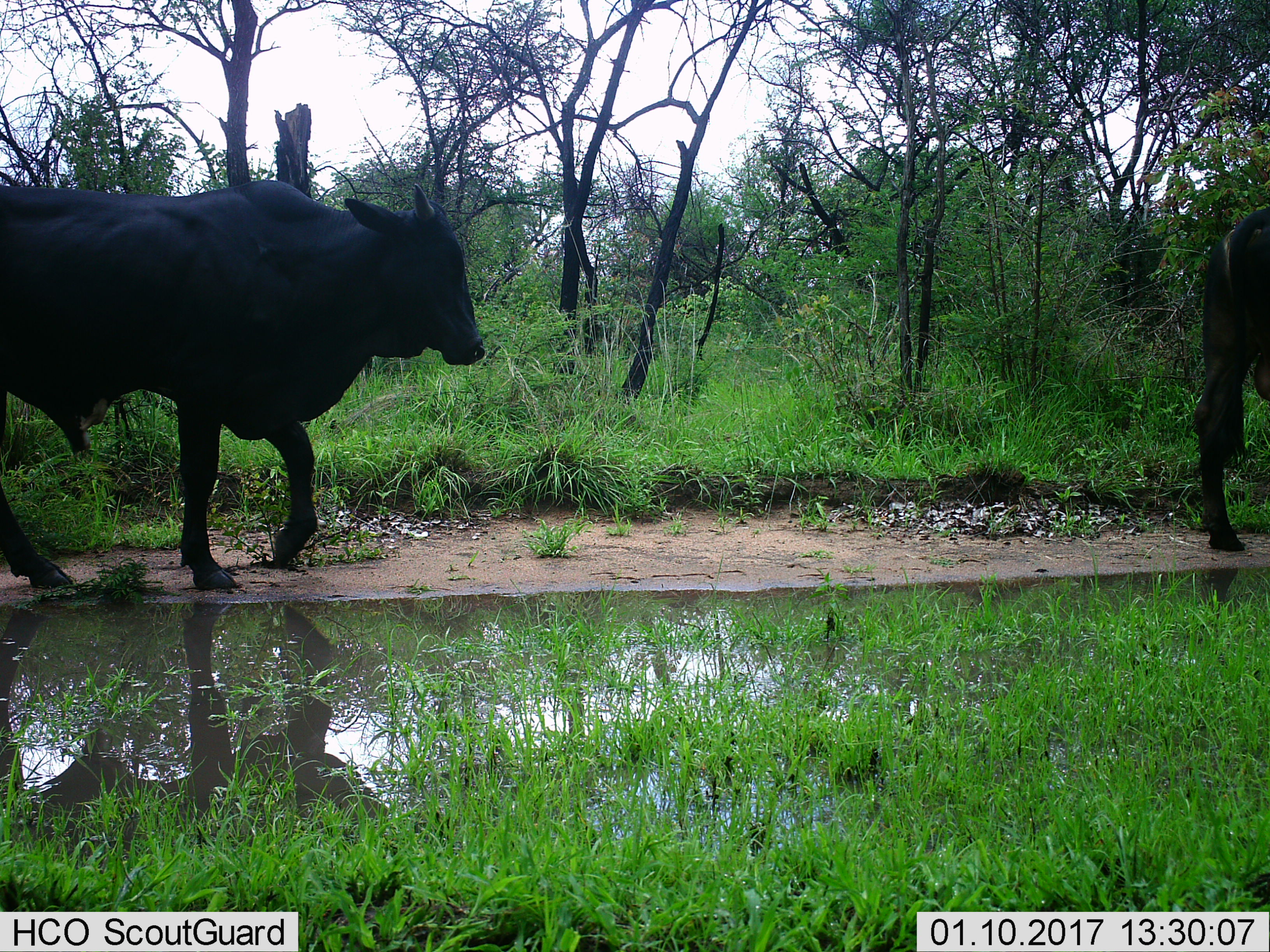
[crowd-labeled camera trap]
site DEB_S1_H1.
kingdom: Animalia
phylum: Chordata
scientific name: Vertebrata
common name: domestic animal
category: domesticanimal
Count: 2.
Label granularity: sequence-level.